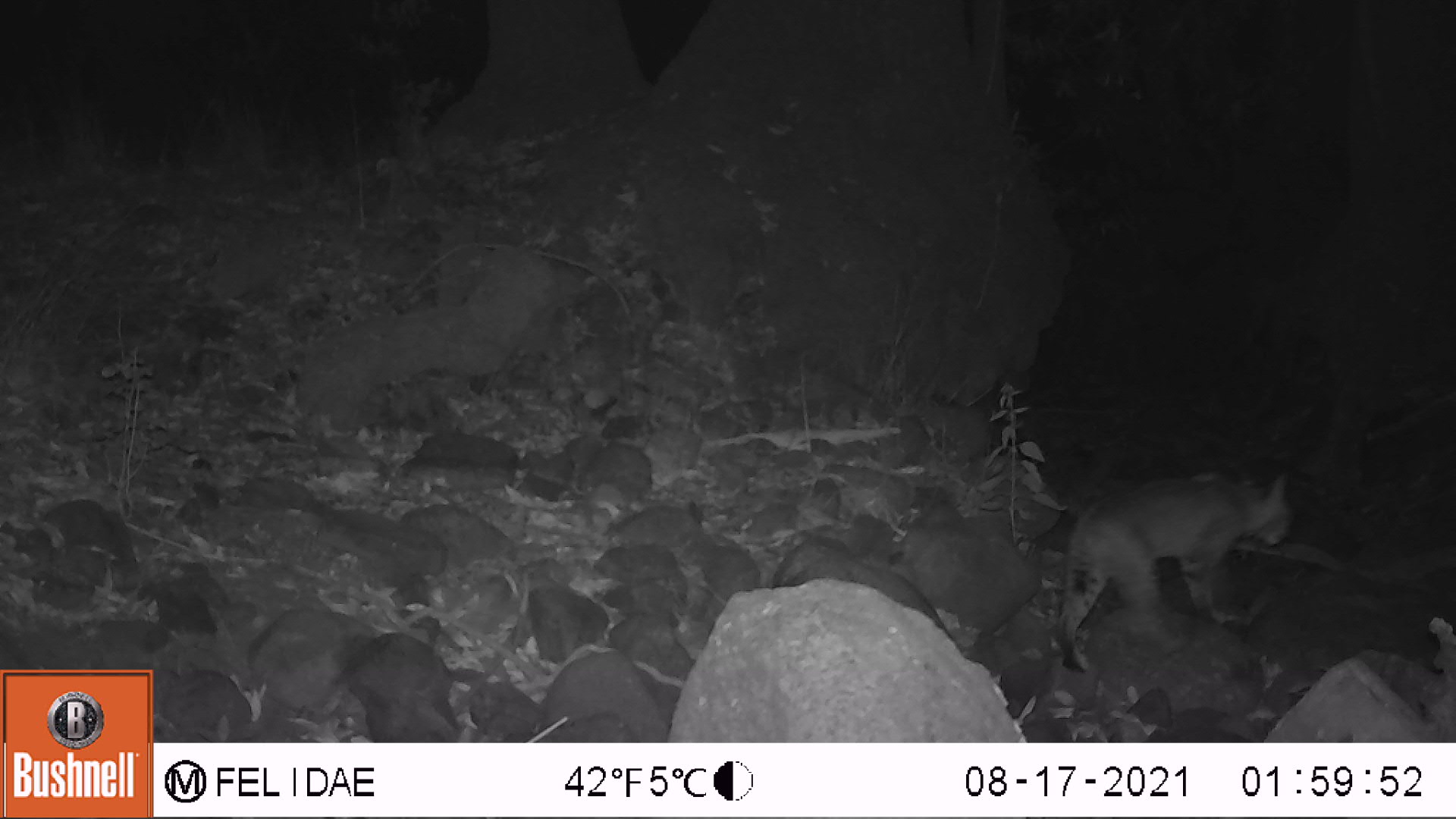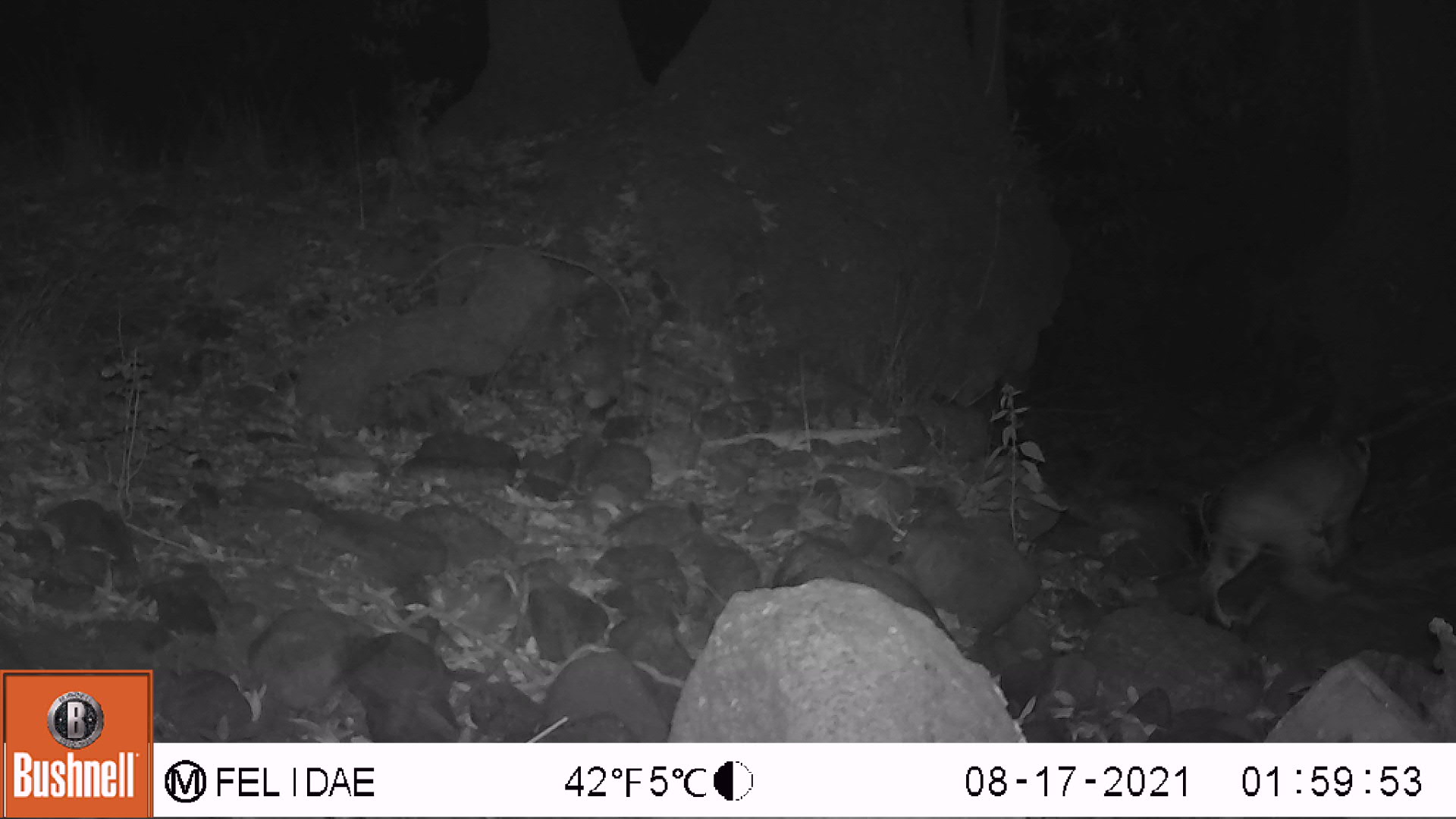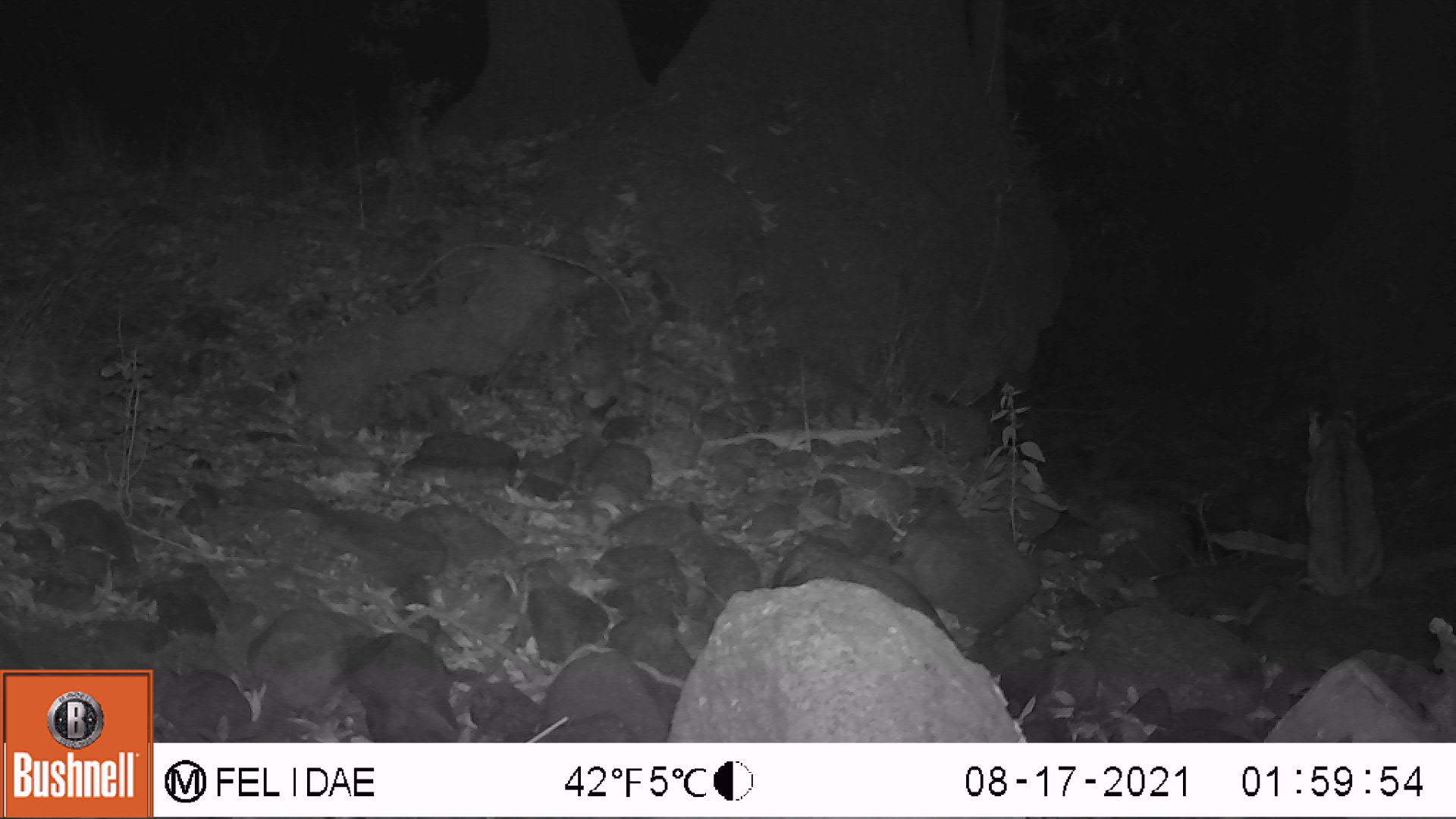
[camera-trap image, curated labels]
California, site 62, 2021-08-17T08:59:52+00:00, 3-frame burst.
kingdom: Animalia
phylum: Chordata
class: Mammalia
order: Carnivora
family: Felidae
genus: Lynx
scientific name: Lynx rufus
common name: bobcat